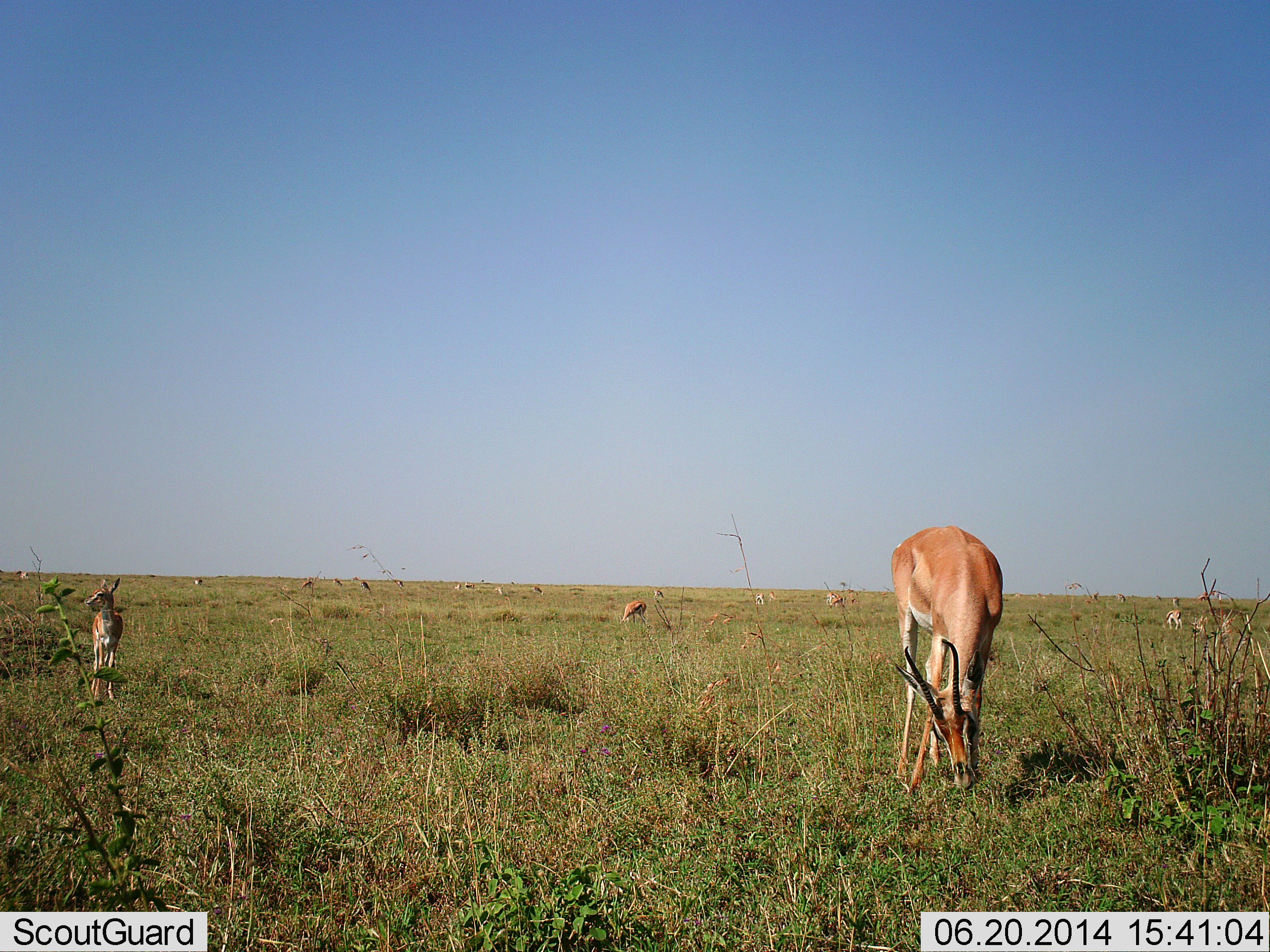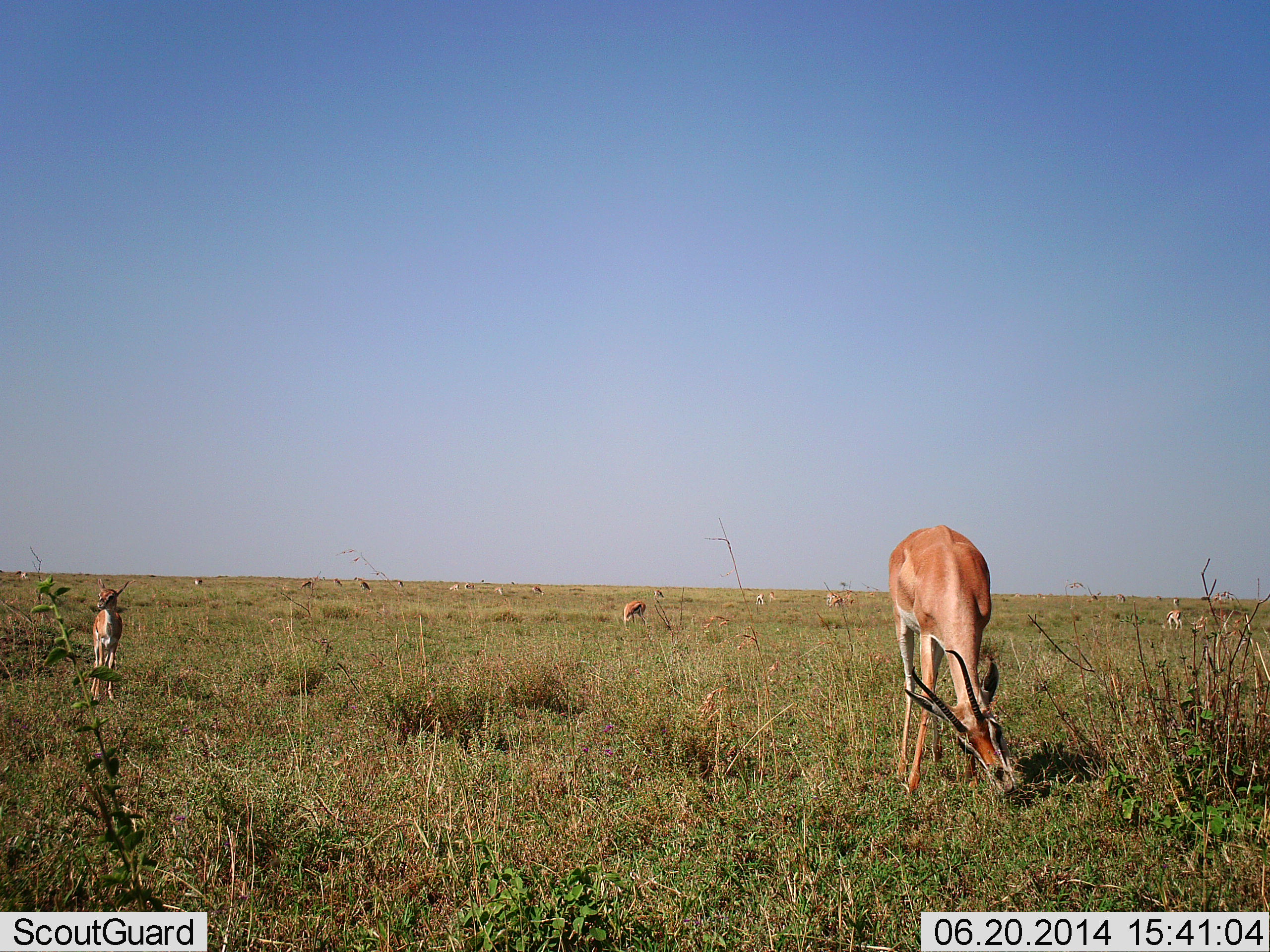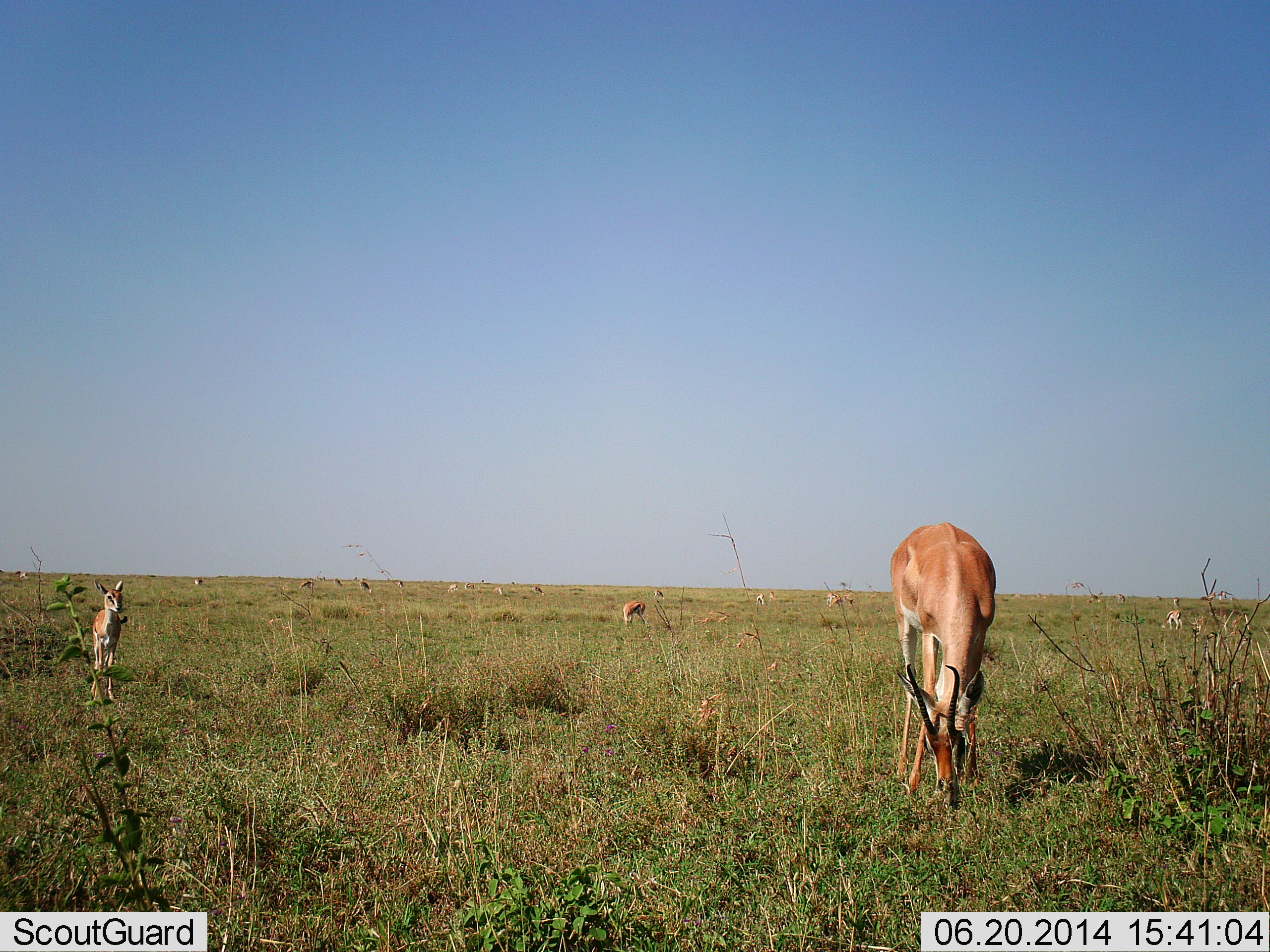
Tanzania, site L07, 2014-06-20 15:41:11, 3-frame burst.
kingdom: Animalia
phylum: Chordata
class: Mammalia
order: Artiodactyla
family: Bovidae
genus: Nanger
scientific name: Nanger granti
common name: grant's gazelle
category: gazellegrants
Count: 10.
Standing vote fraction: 55%.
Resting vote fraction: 0%.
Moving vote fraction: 2%.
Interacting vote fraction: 2%.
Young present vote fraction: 32%.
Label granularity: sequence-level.